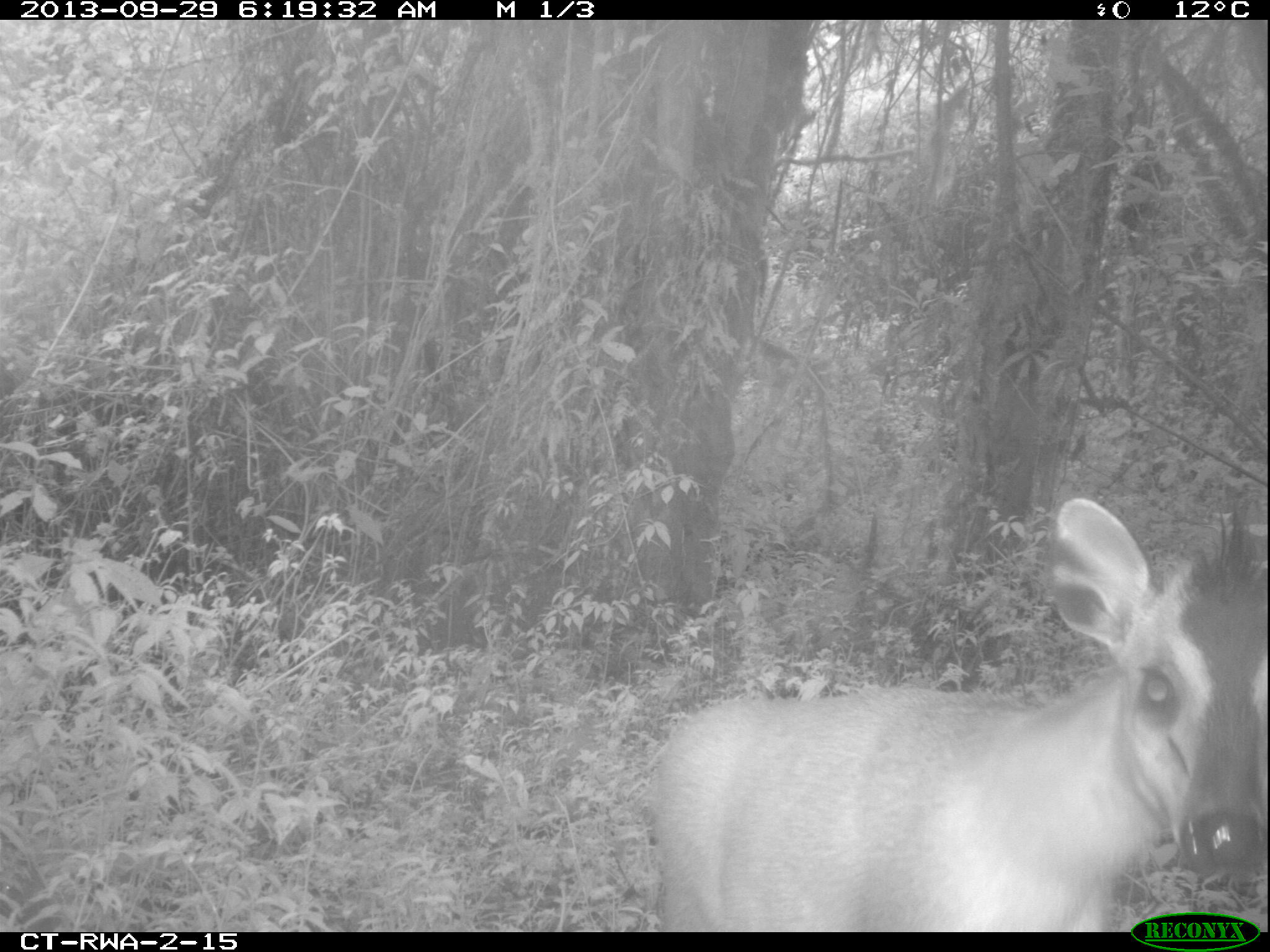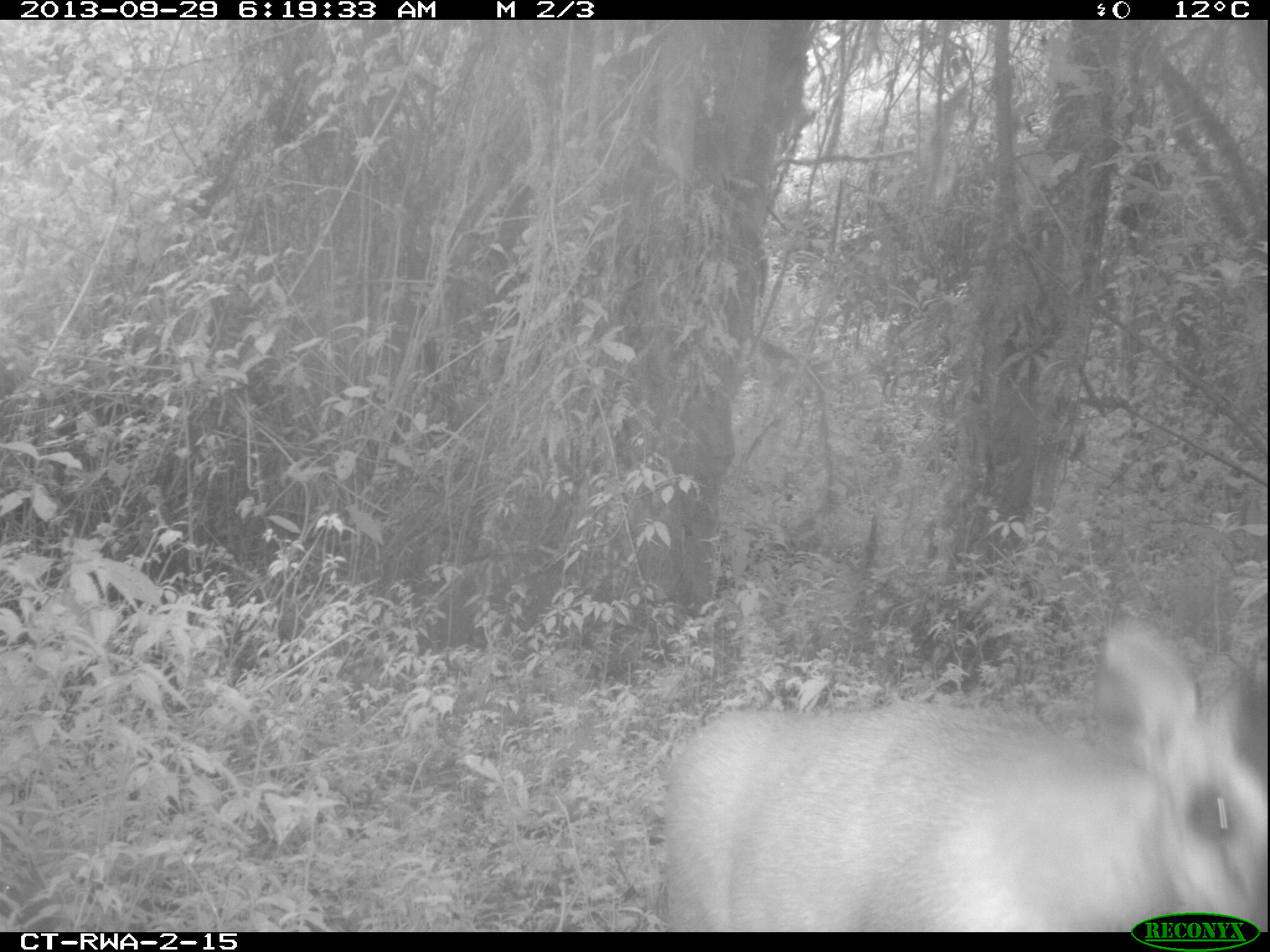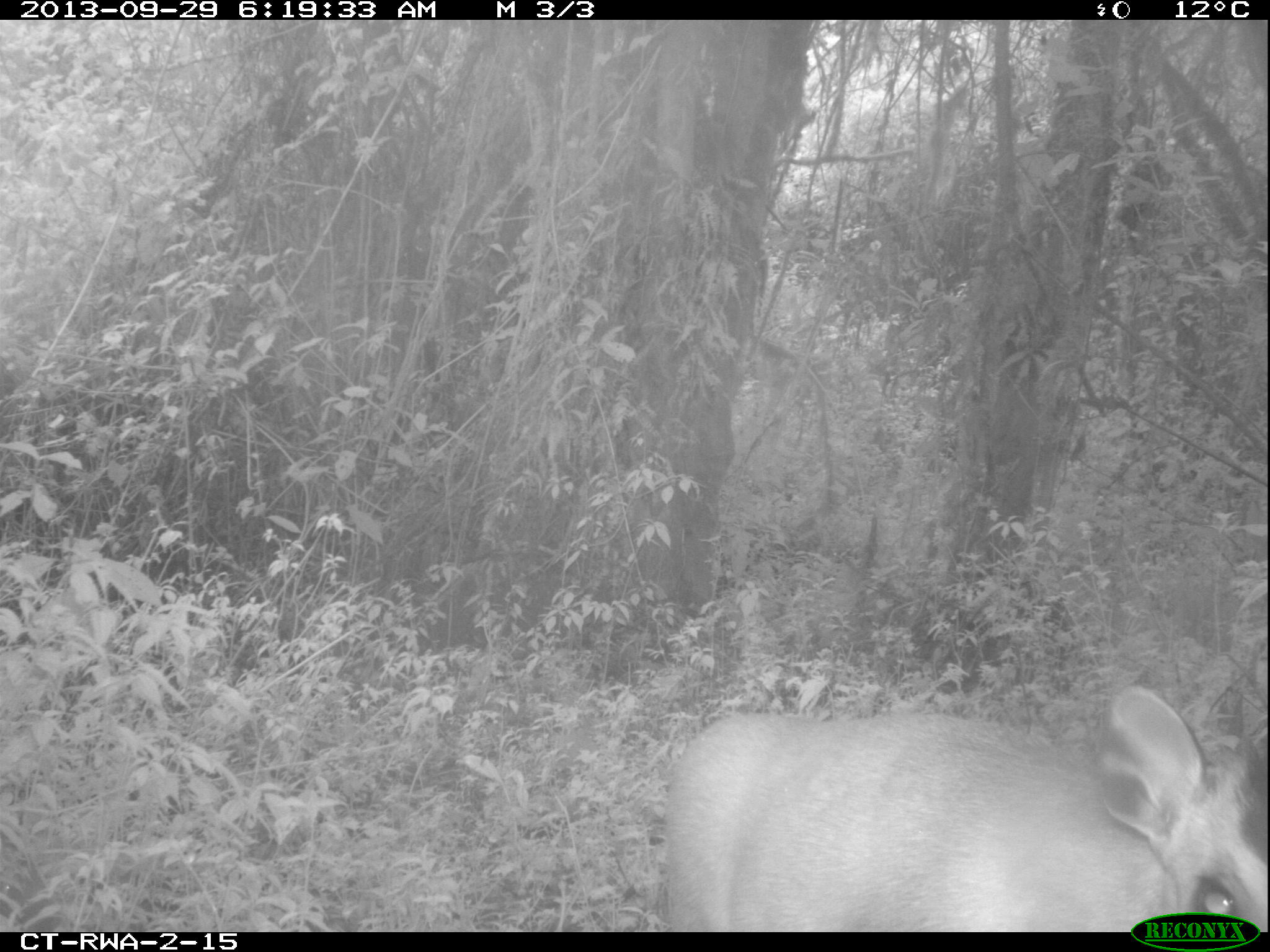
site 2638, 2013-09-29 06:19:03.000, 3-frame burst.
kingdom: Animalia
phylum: Chordata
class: Mammalia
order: Artiodactyla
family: Bovidae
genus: Cephalophus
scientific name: Cephalophus nigrifrons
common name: black-fronted duiker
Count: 1.